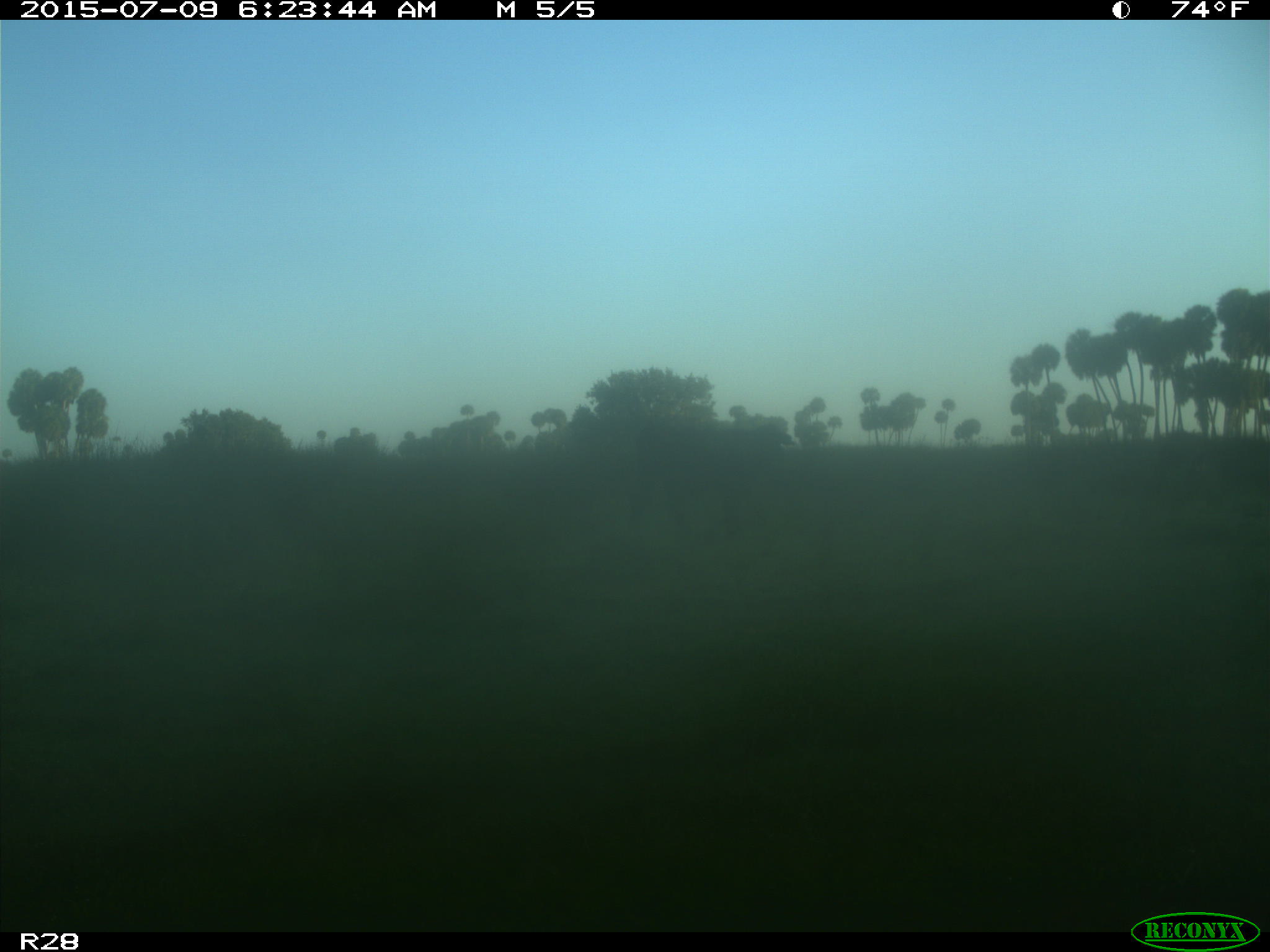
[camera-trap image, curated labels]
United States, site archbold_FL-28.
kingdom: Animalia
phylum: Chordata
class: Mammalia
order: Artiodactyla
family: Bovidae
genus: Bos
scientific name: Bos taurus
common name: domestic cow